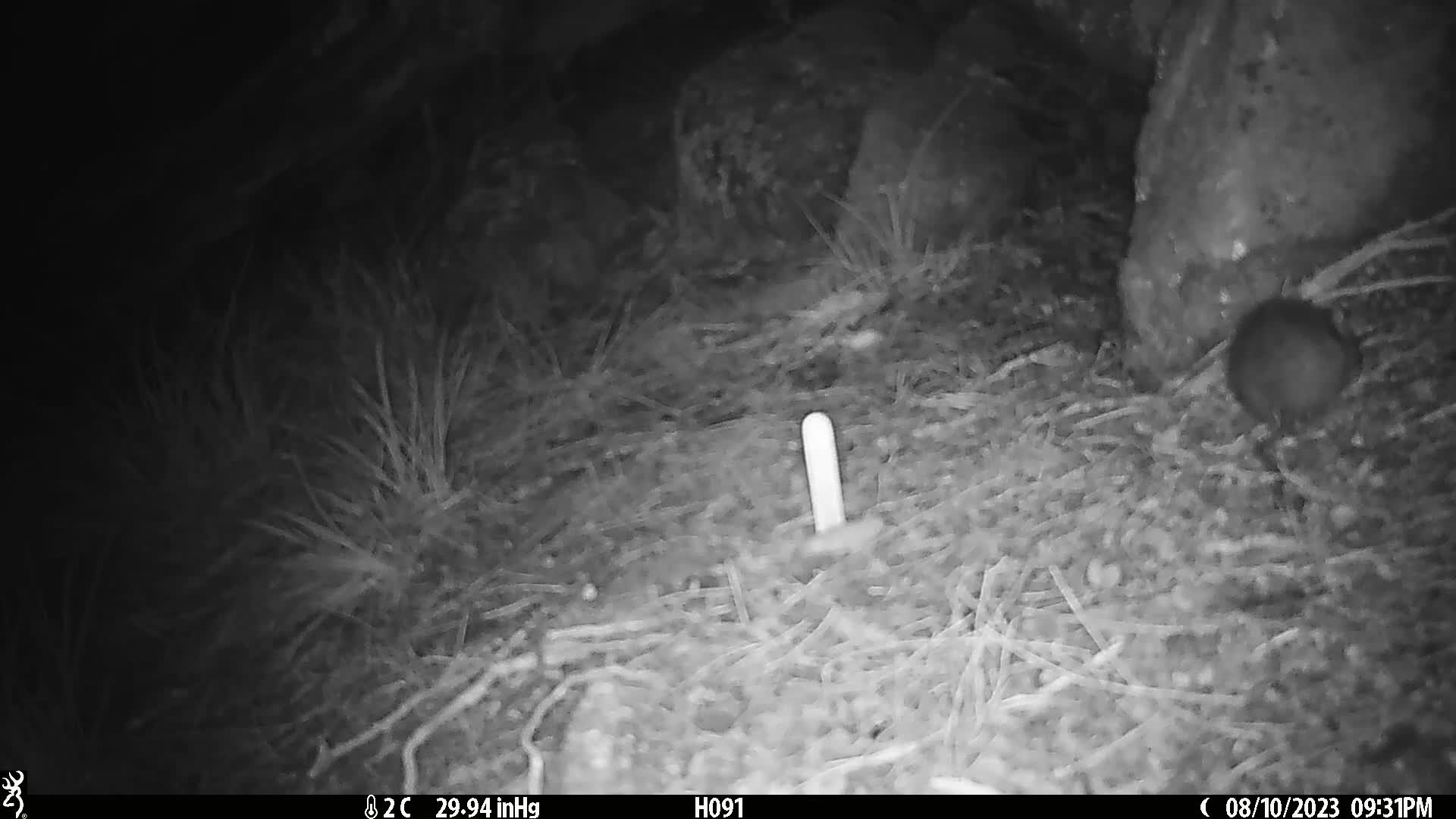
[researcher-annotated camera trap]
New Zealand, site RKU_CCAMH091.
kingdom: Animalia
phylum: Chordata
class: Mammalia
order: Rodentia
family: Muridae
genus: Rattus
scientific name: Rattus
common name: rat